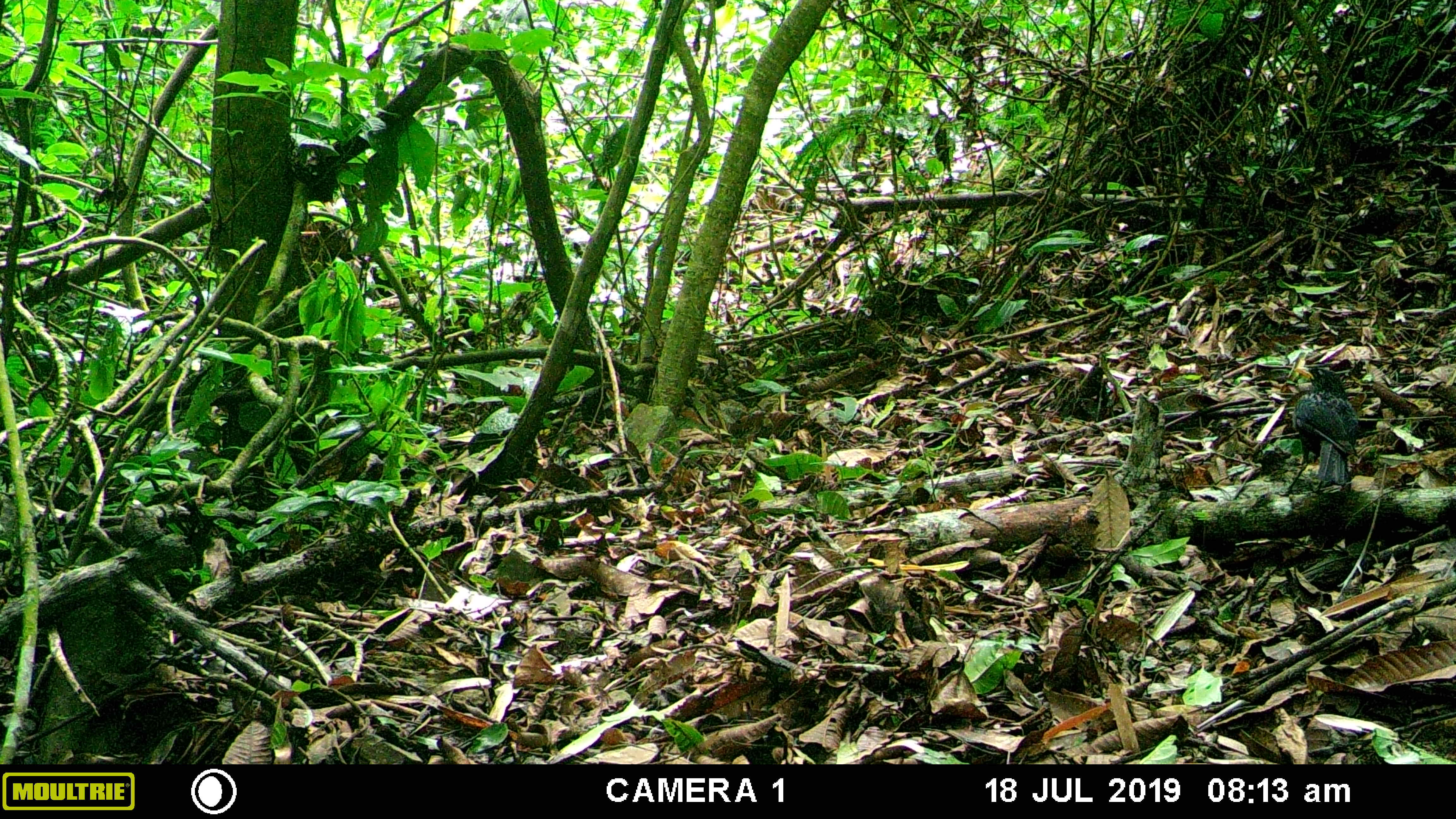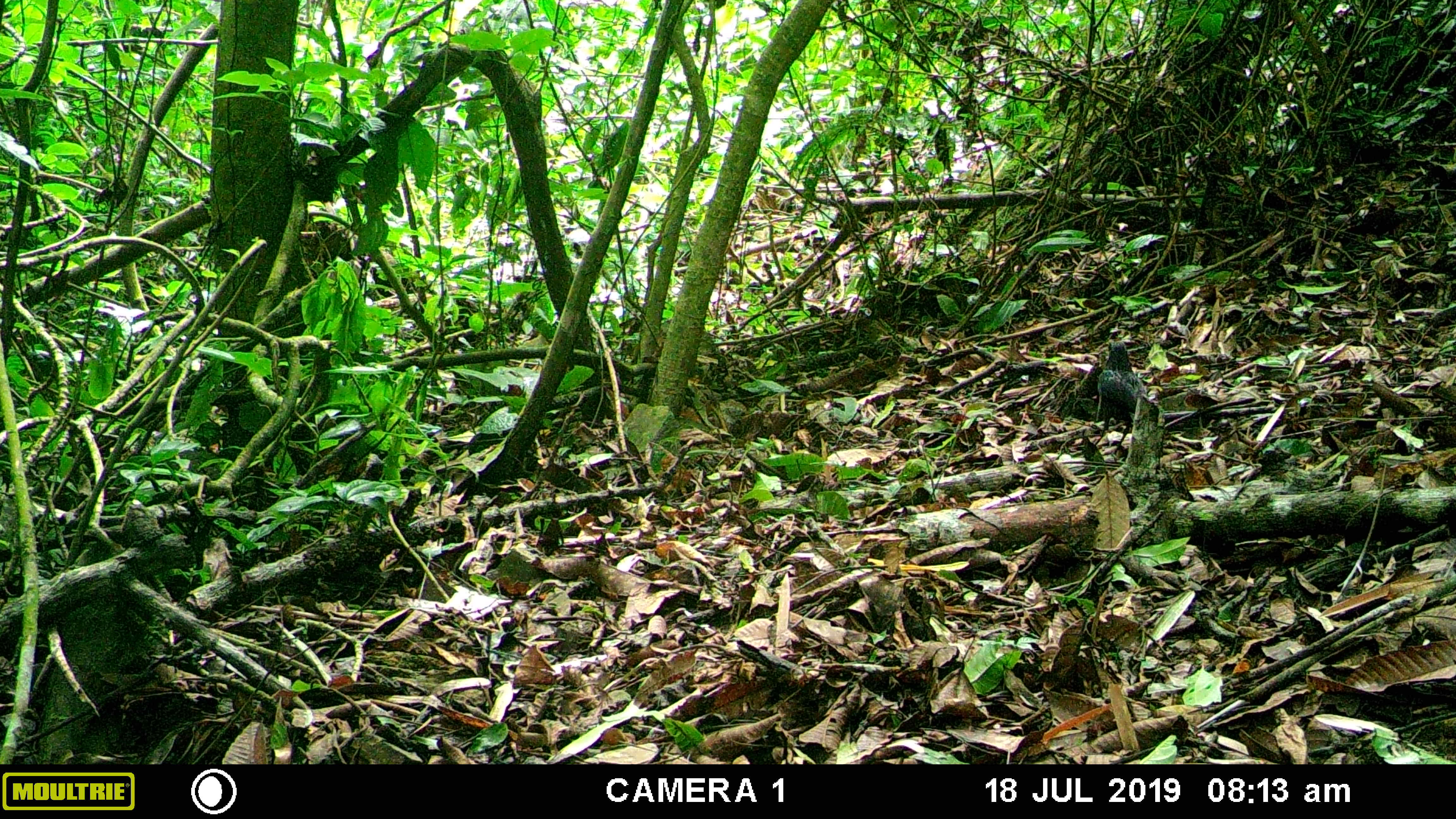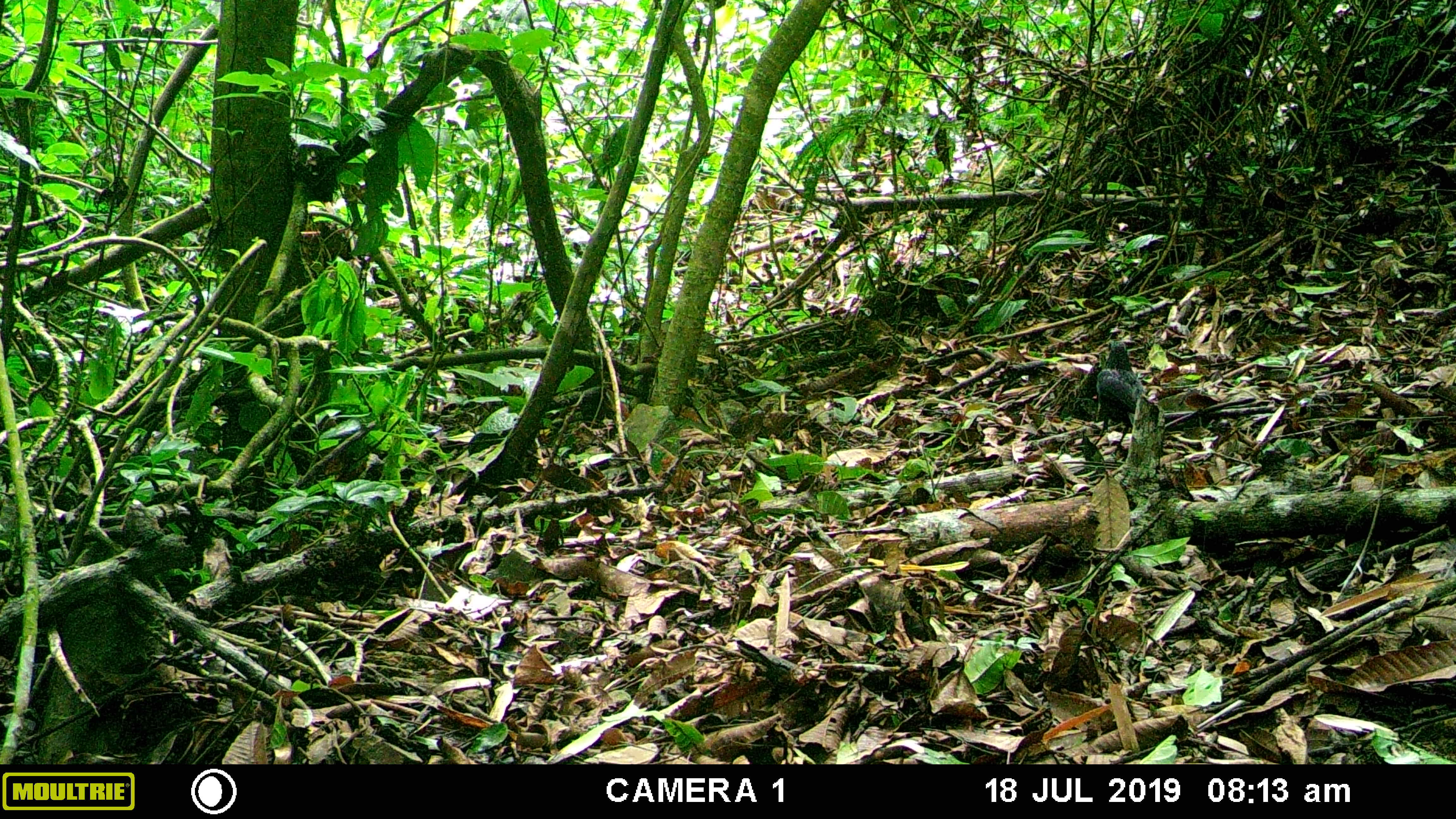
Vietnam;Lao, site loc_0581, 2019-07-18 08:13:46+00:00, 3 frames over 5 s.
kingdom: Animalia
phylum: Chordata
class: Aves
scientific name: Aves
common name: bird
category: unidentified bird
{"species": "unidentified bird (bird) (Aves)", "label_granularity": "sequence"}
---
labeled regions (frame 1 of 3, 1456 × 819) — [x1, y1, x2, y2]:
unidentified bird: [1278, 366, 1360, 497]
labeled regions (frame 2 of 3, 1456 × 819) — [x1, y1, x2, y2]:
unidentified bird: [1094, 338, 1146, 455]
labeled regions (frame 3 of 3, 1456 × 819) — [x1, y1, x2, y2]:
unidentified bird: [1092, 339, 1146, 456]